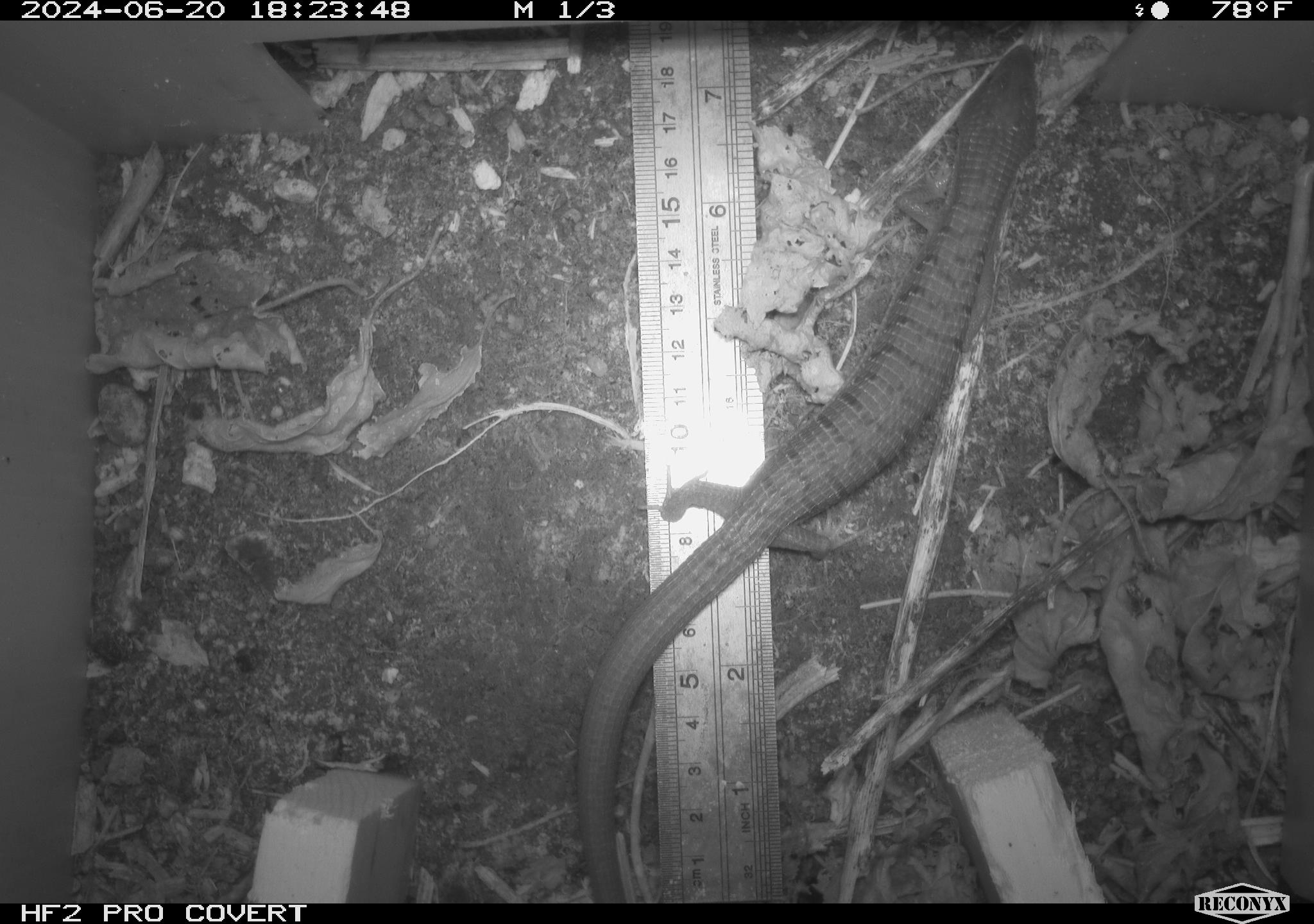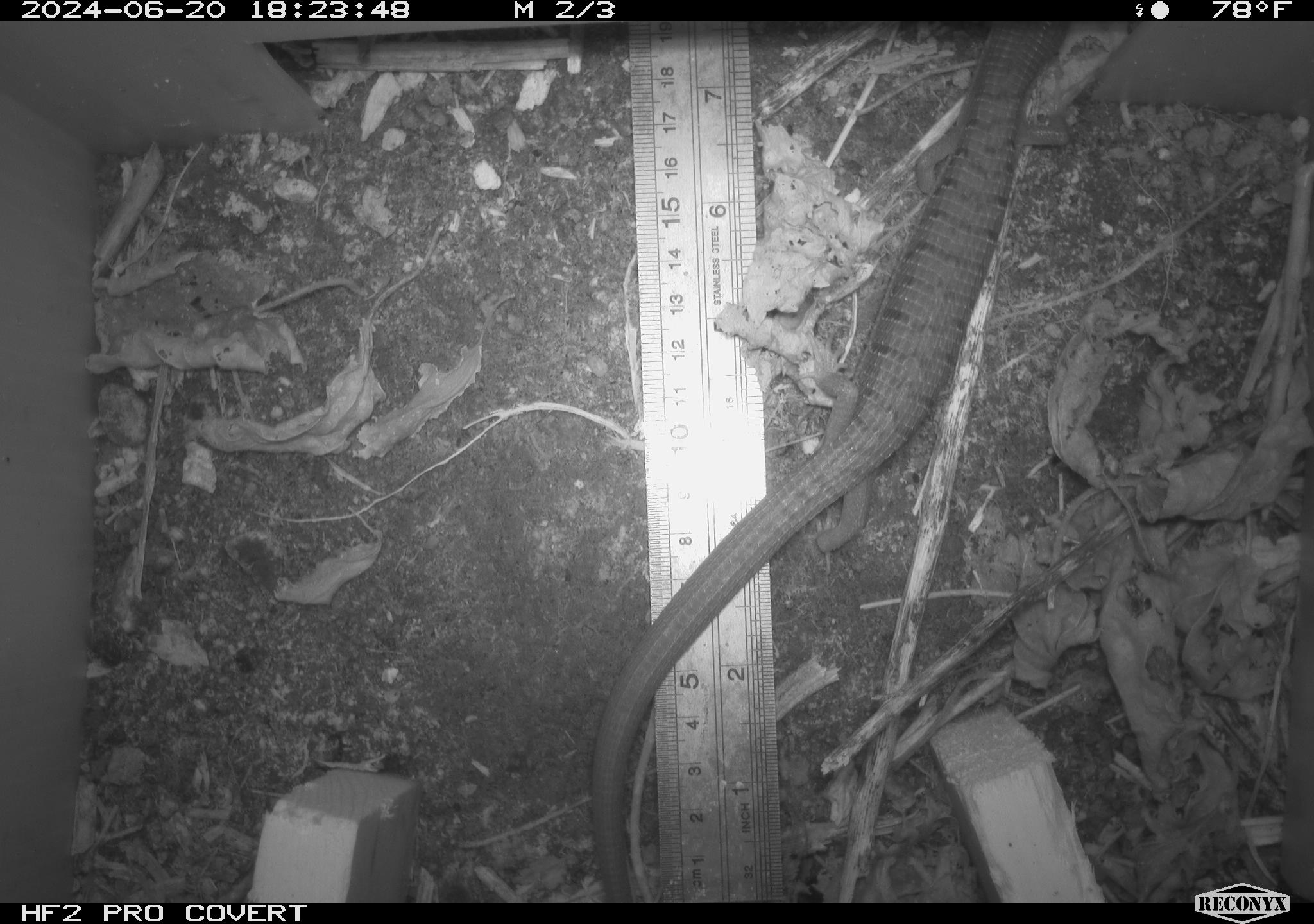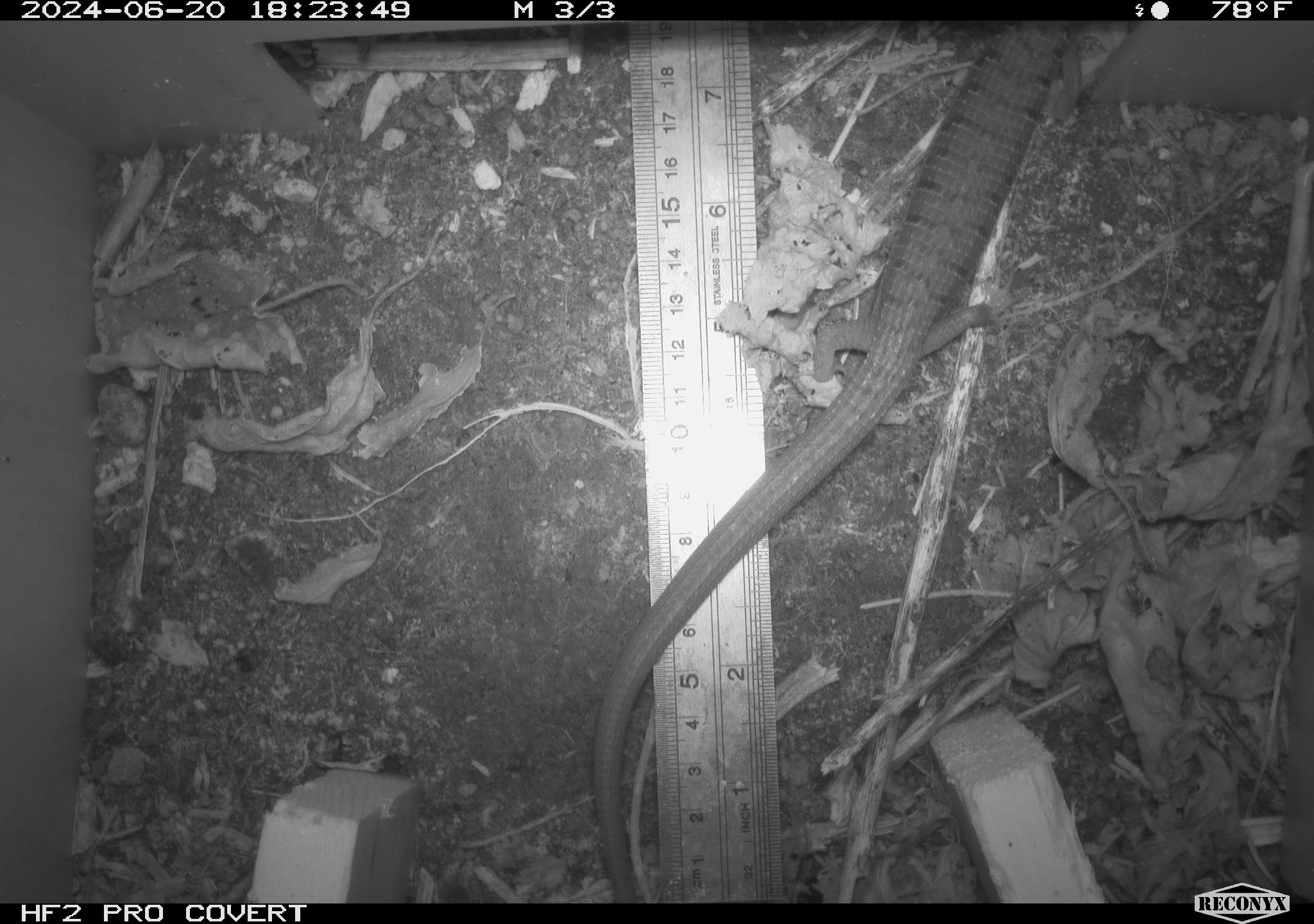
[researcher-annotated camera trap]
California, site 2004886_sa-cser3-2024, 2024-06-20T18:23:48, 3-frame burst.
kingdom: Animalia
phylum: Chordata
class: Reptilia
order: Squamata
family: Anguidae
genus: Elgaria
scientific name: Elgaria multicarinata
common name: southern alligator lizard